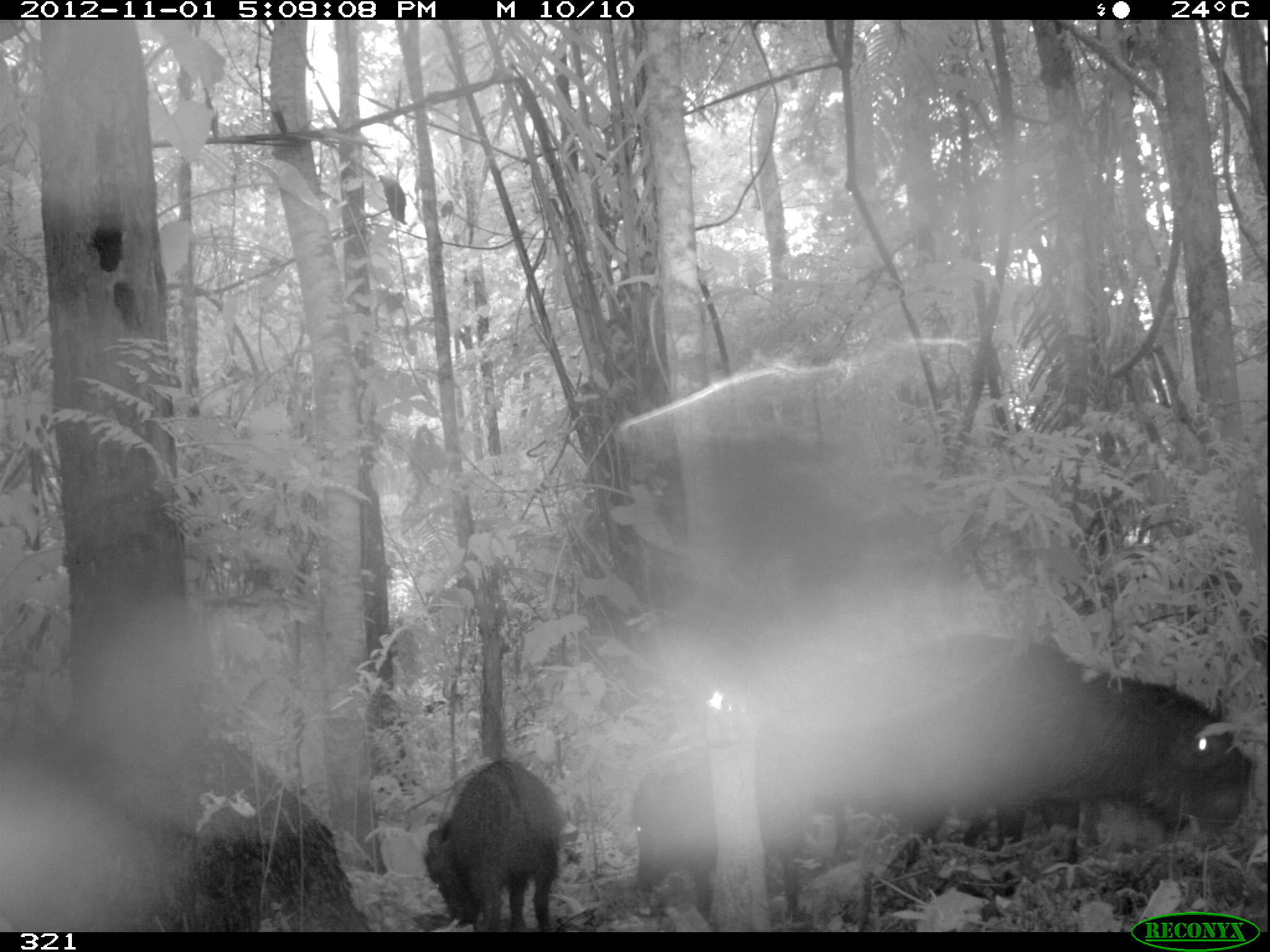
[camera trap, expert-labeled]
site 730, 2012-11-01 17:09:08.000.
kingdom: Animalia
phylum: Chordata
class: Mammalia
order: Artiodactyla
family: Tayassuidae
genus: Tayassu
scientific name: Tayassu pecari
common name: white-lipped peccary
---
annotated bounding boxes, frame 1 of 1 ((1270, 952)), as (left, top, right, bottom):
tayassu pecari: (835, 630, 1072, 878); (1032, 672, 1253, 868); (626, 737, 802, 932); (410, 757, 566, 932)